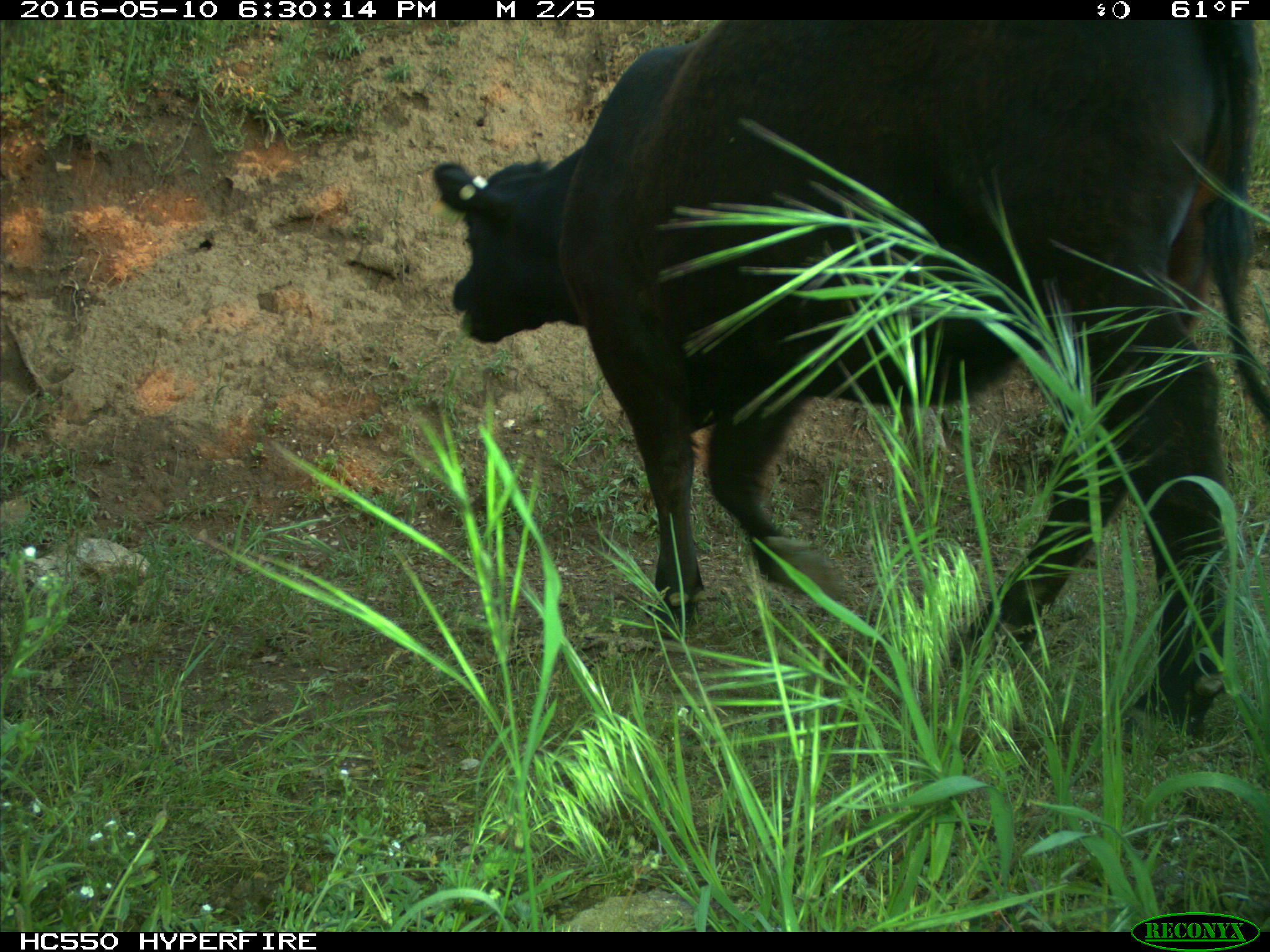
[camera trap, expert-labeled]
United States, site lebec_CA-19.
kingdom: Animalia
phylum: Chordata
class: Mammalia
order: Artiodactyla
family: Bovidae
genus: Bos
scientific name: Bos taurus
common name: domestic cow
Bos taurus (domestic cow).